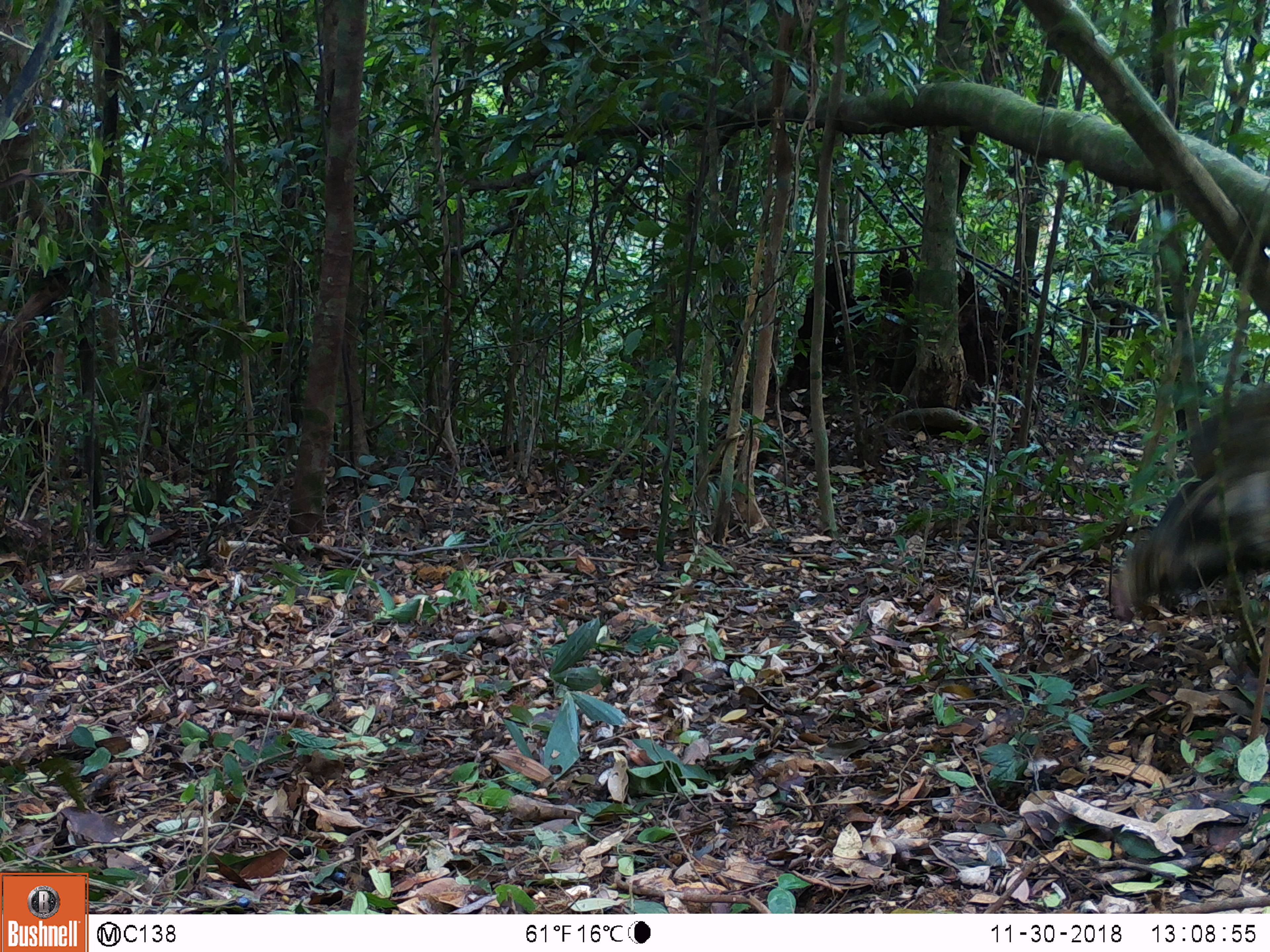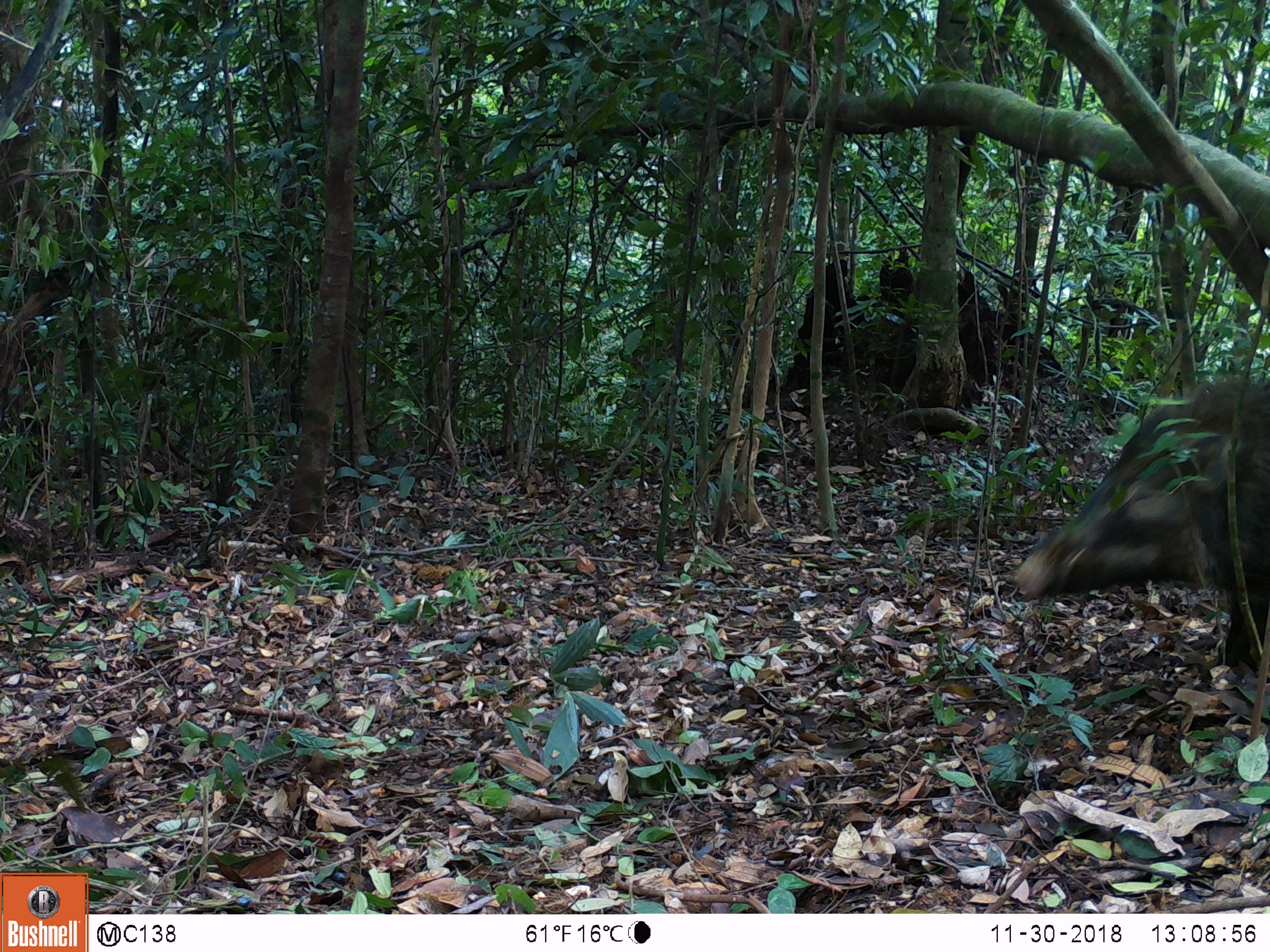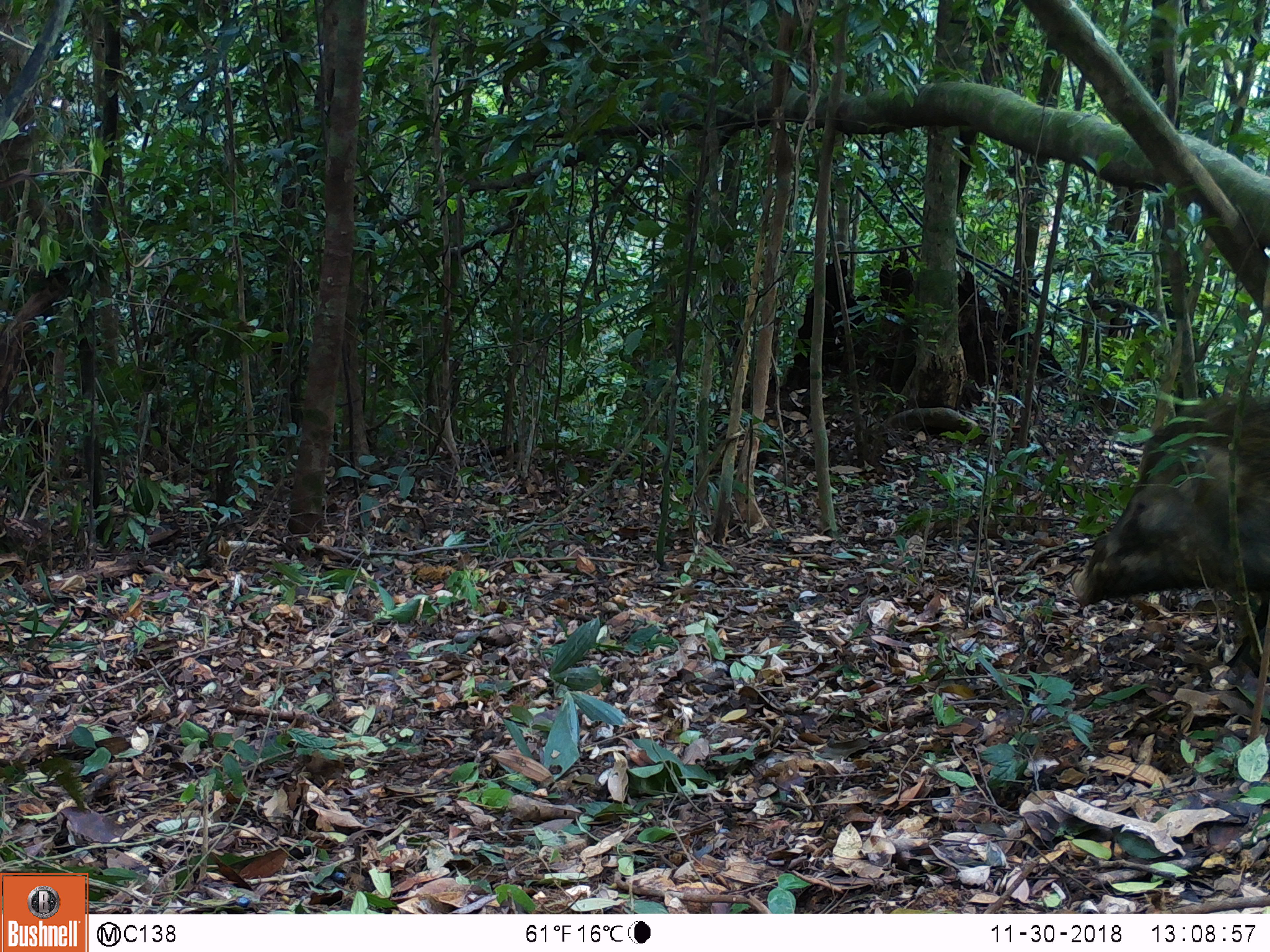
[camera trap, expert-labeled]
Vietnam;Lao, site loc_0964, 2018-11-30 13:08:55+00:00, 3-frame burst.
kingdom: Animalia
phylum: Chordata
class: Mammalia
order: Artiodactyla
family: Suidae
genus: Sus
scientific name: Sus scrofa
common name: eurasian wild pig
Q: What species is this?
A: Eurasian wild pig (Sus scrofa).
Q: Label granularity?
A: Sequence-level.